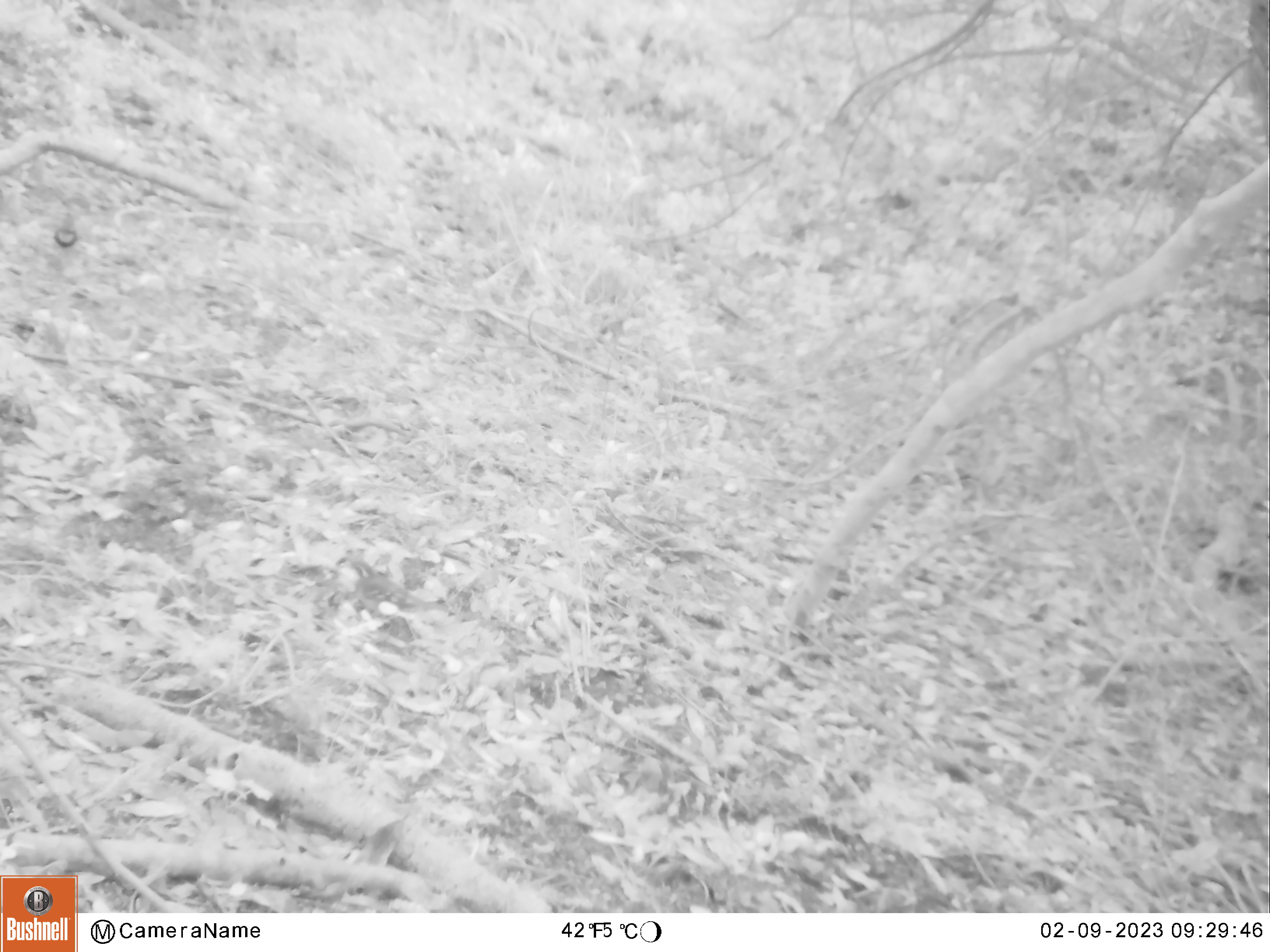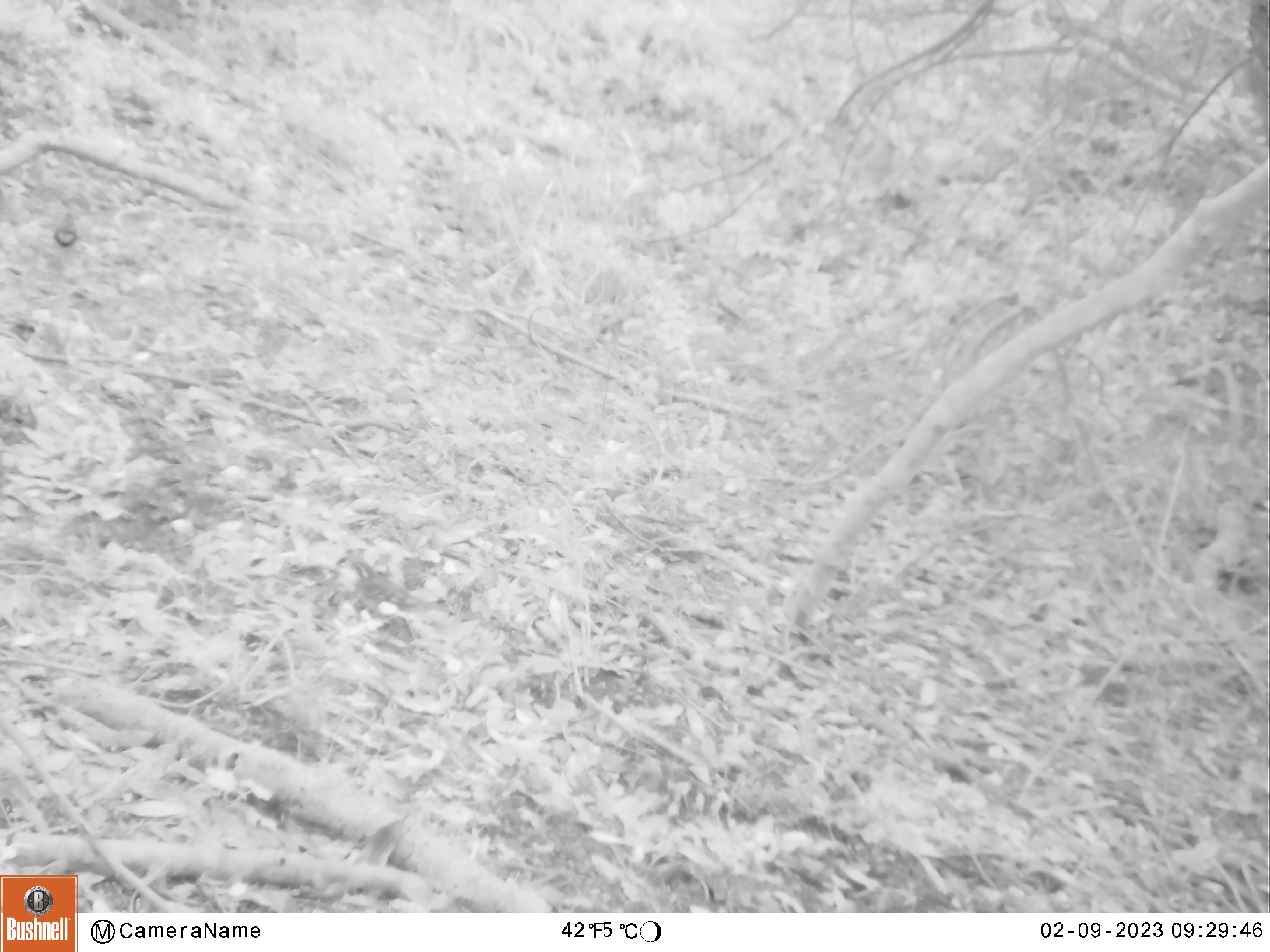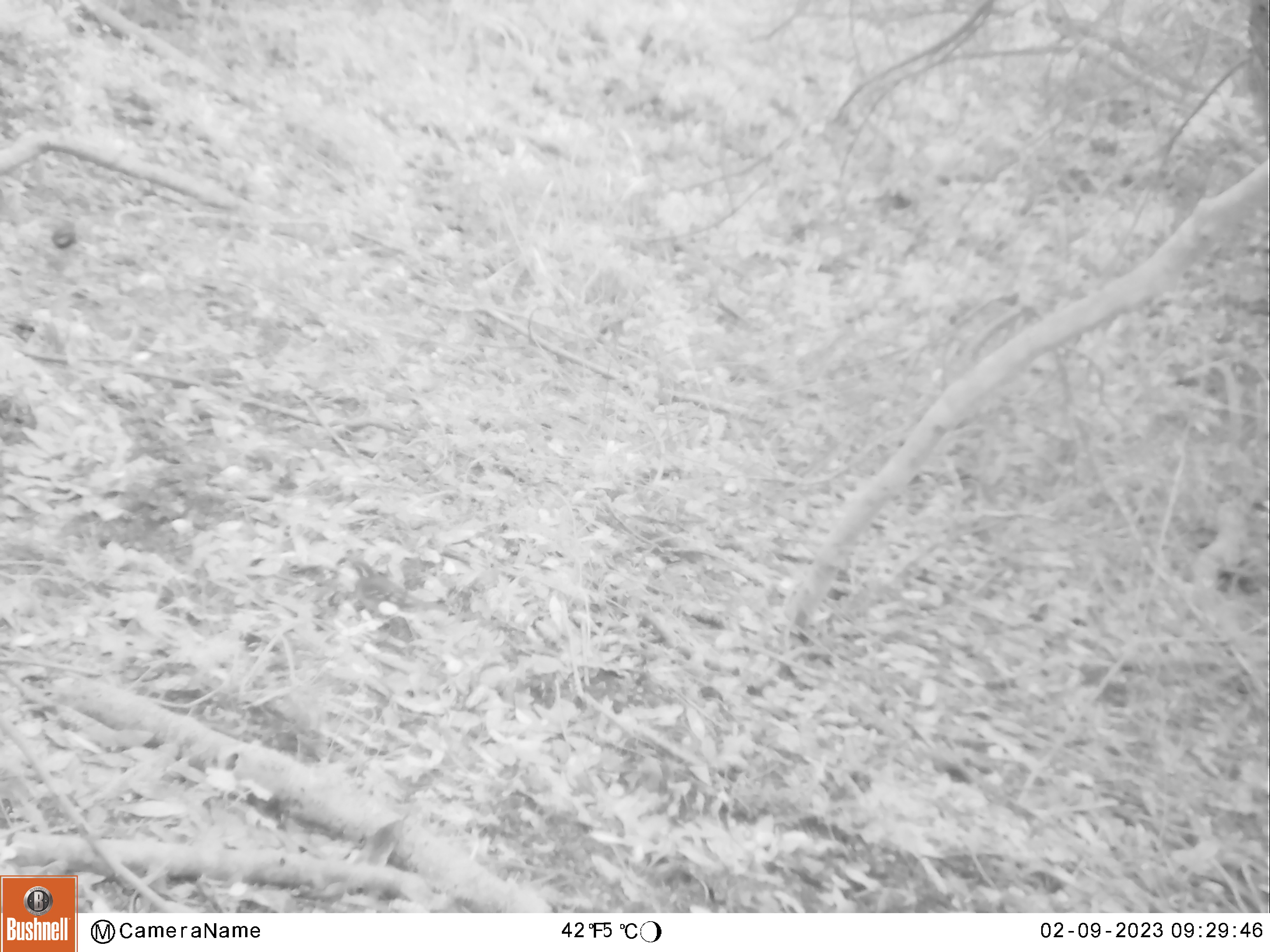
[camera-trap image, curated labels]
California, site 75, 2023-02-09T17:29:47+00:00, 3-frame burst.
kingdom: Animalia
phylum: Chordata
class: Aves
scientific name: Aves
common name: bird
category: unknown bird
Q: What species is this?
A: Unknown bird (bird) (Aves).